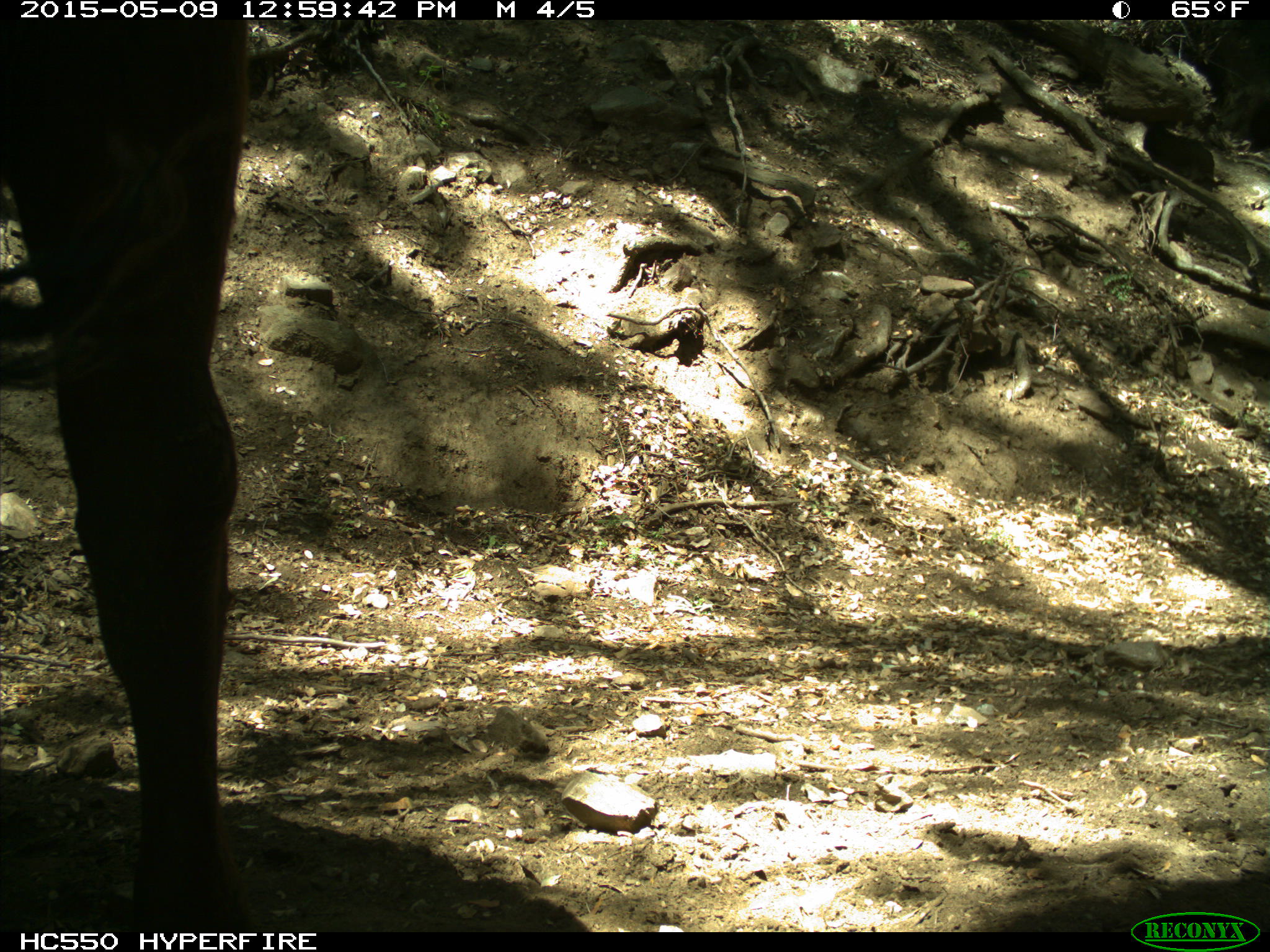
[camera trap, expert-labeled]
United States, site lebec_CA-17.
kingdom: Animalia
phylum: Chordata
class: Mammalia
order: Artiodactyla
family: Bovidae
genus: Bos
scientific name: Bos taurus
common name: domestic cow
Bos taurus (domestic cow).